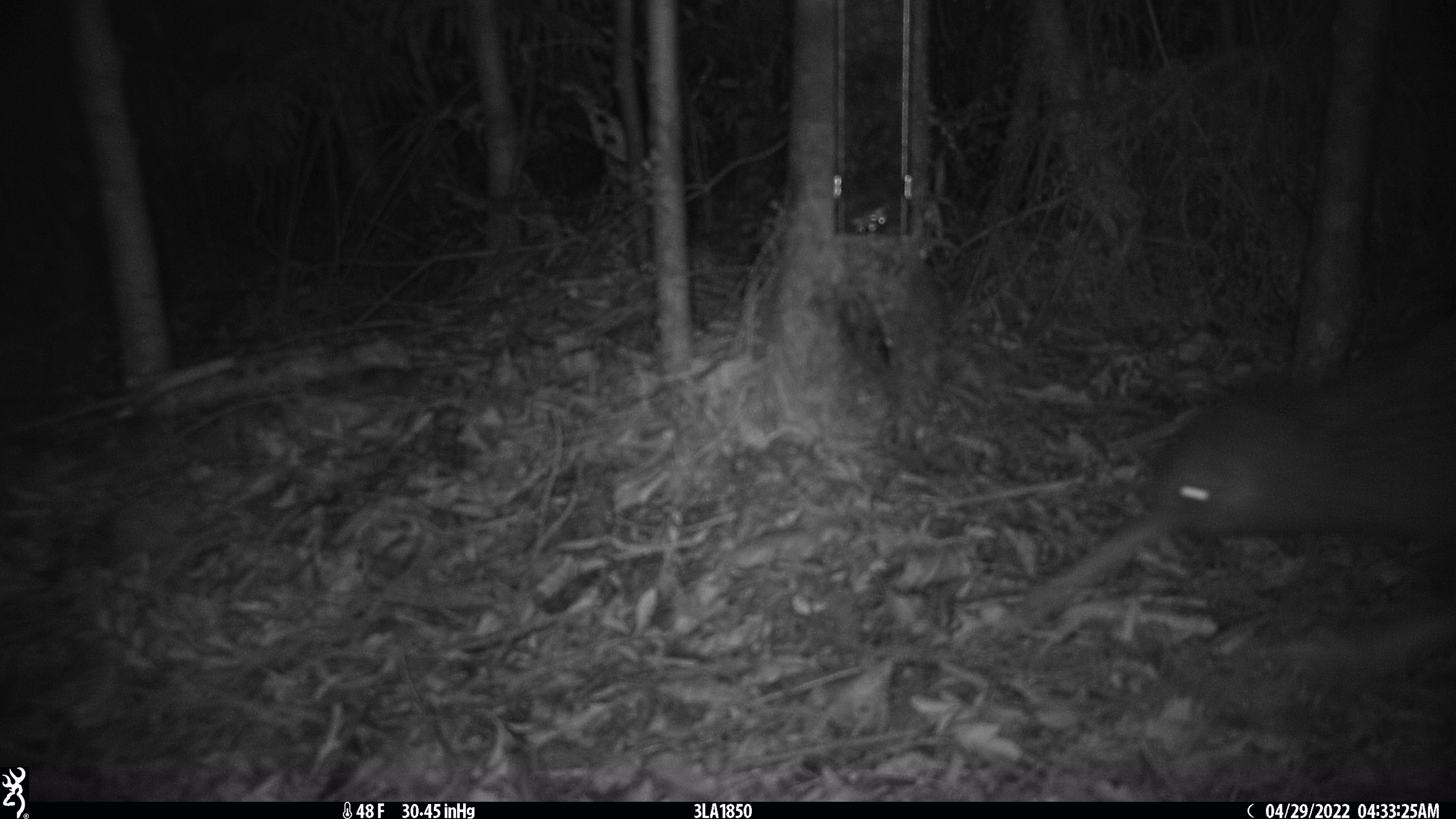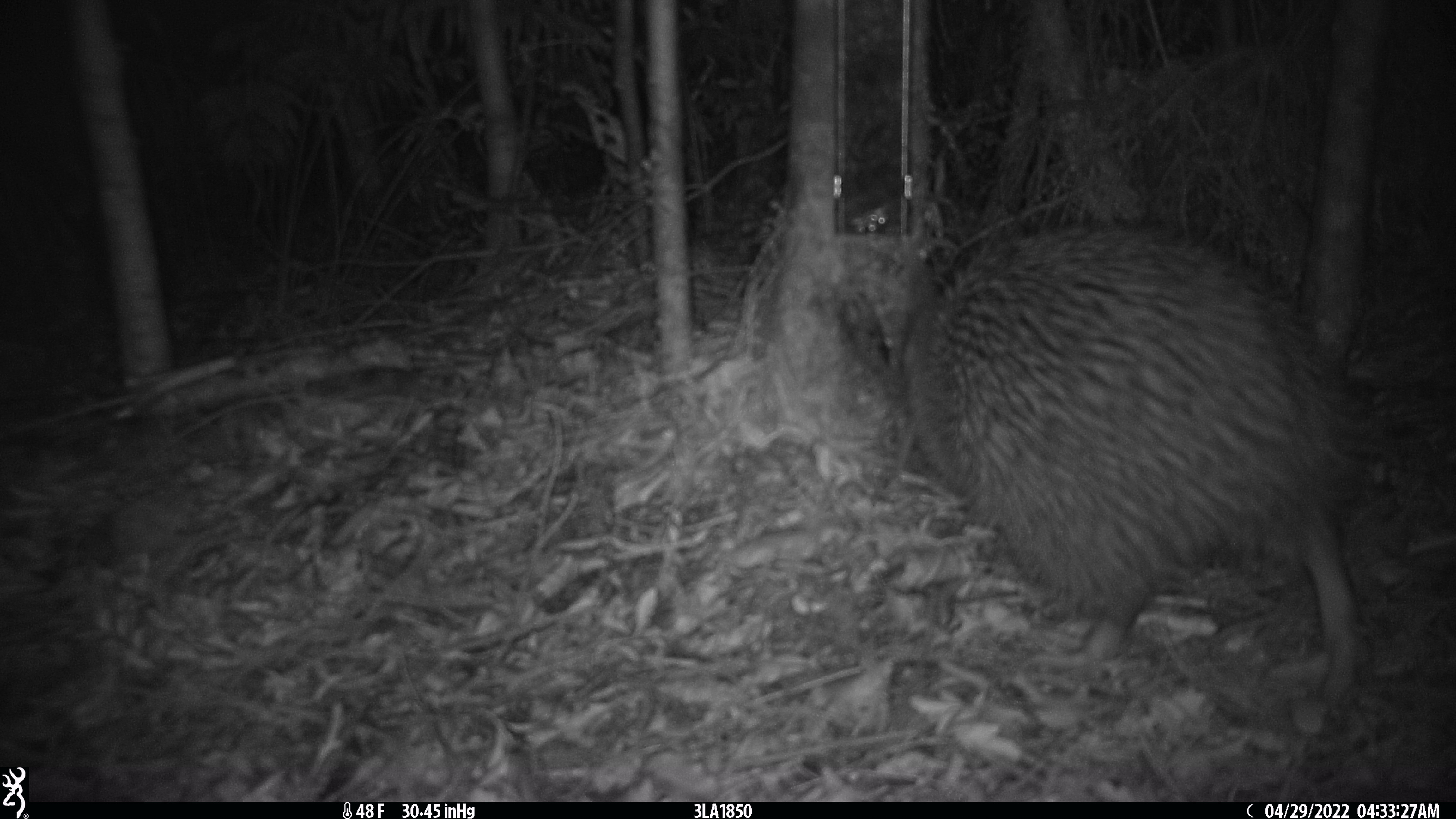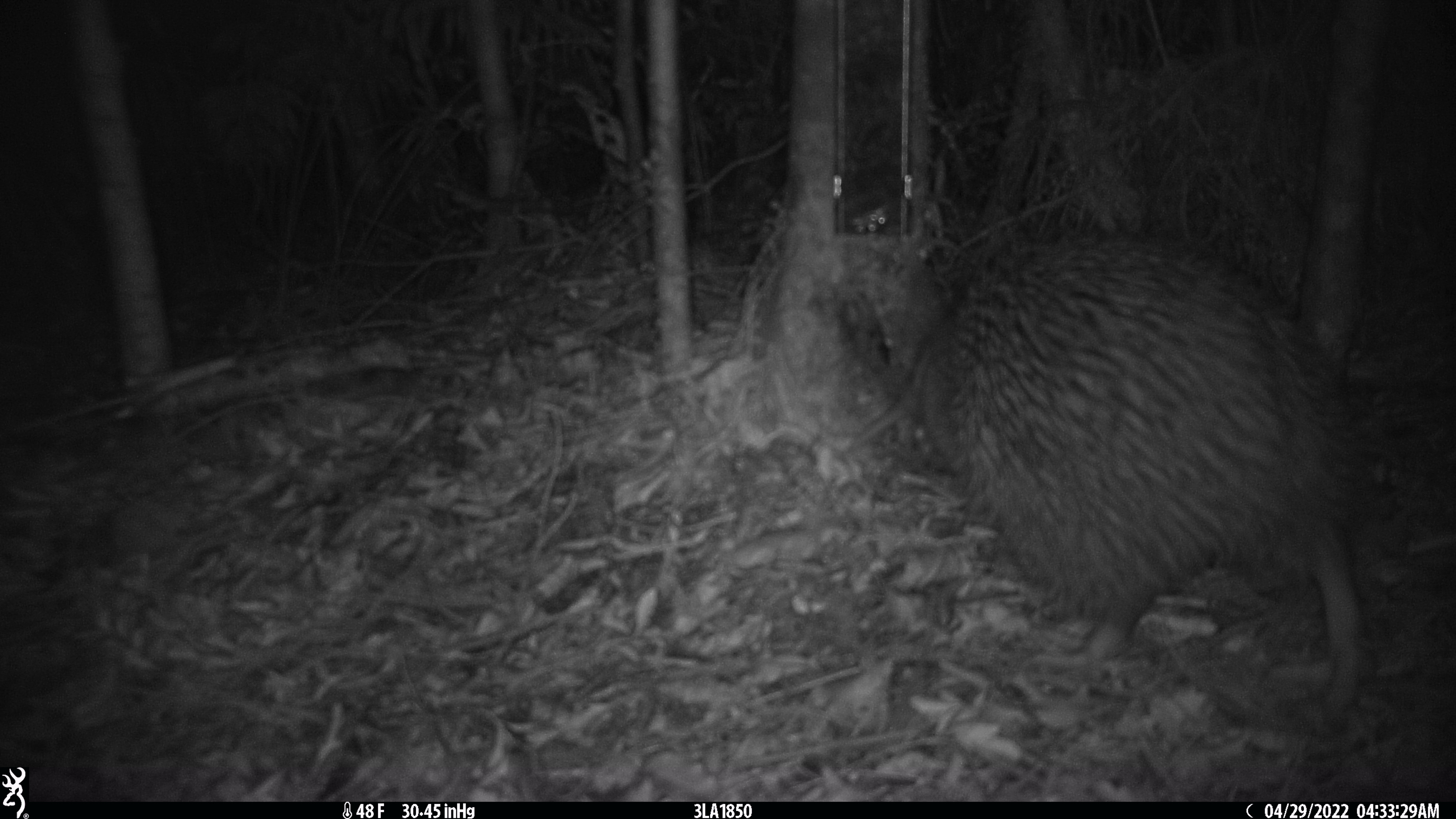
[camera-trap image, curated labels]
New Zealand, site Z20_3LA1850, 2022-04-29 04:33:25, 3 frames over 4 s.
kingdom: Animalia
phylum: Chordata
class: Aves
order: Apterygiformes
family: Apterygidae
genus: Apteryx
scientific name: Apteryx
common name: kiwi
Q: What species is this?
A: Kiwi (Apteryx).